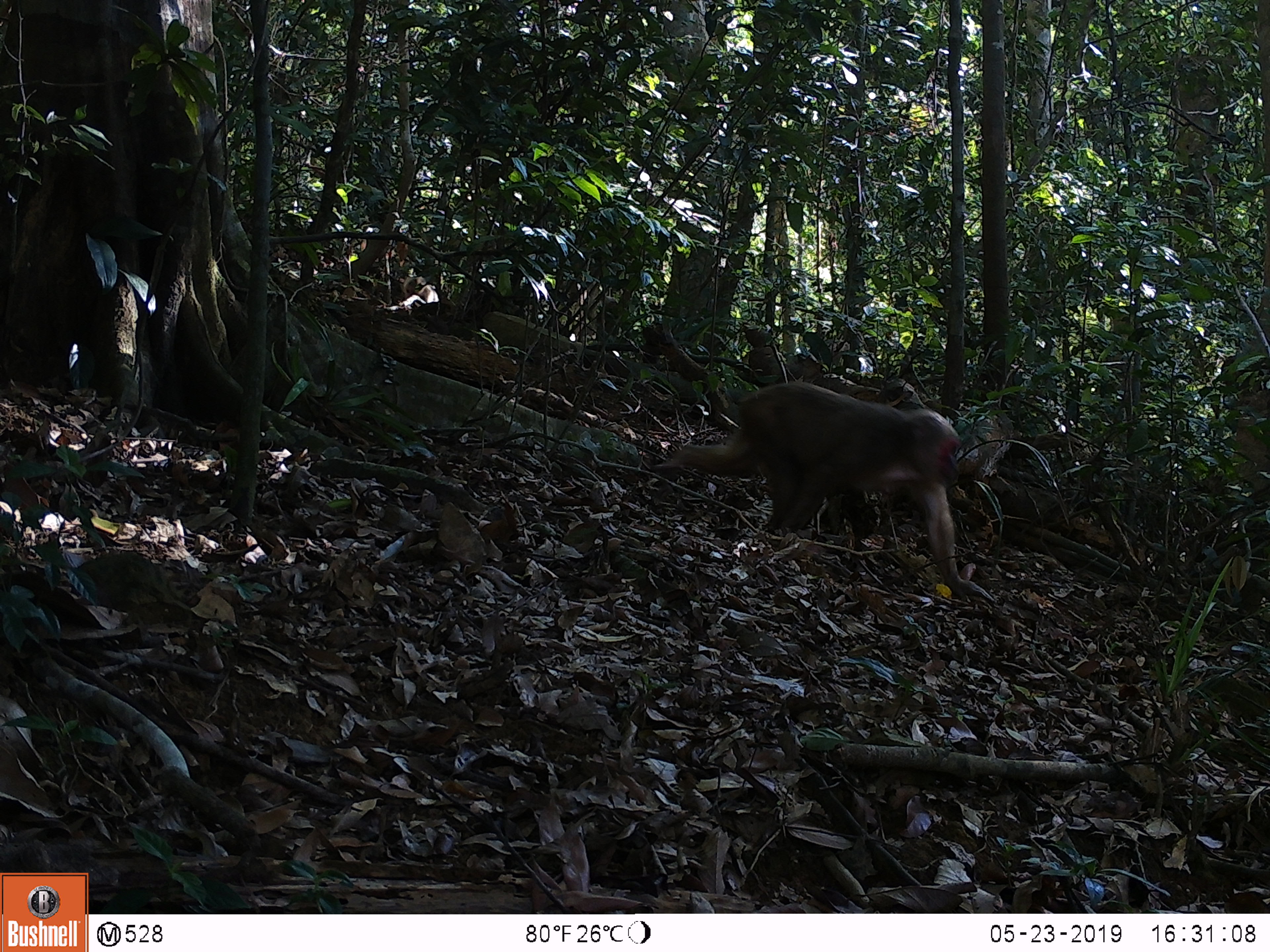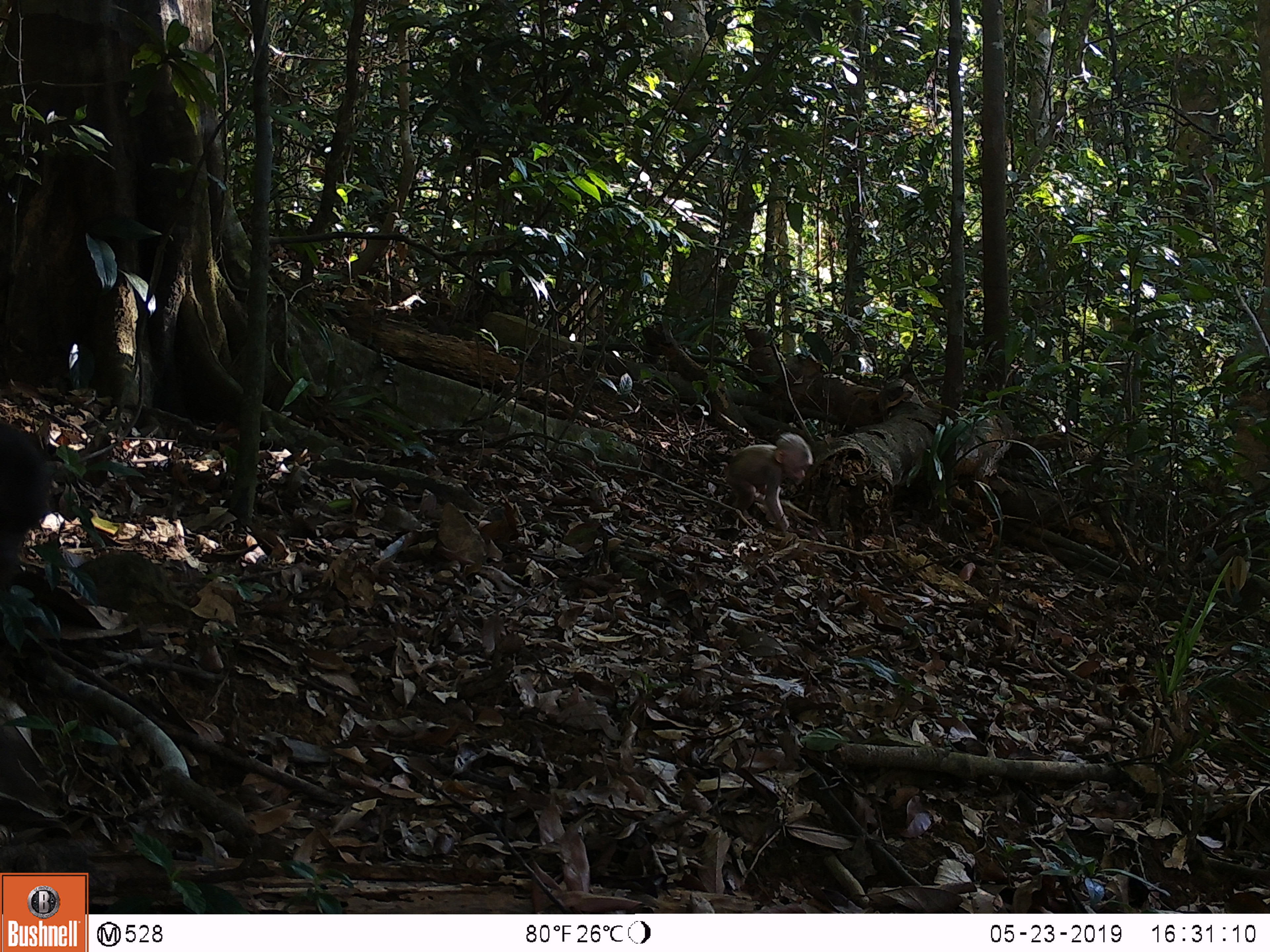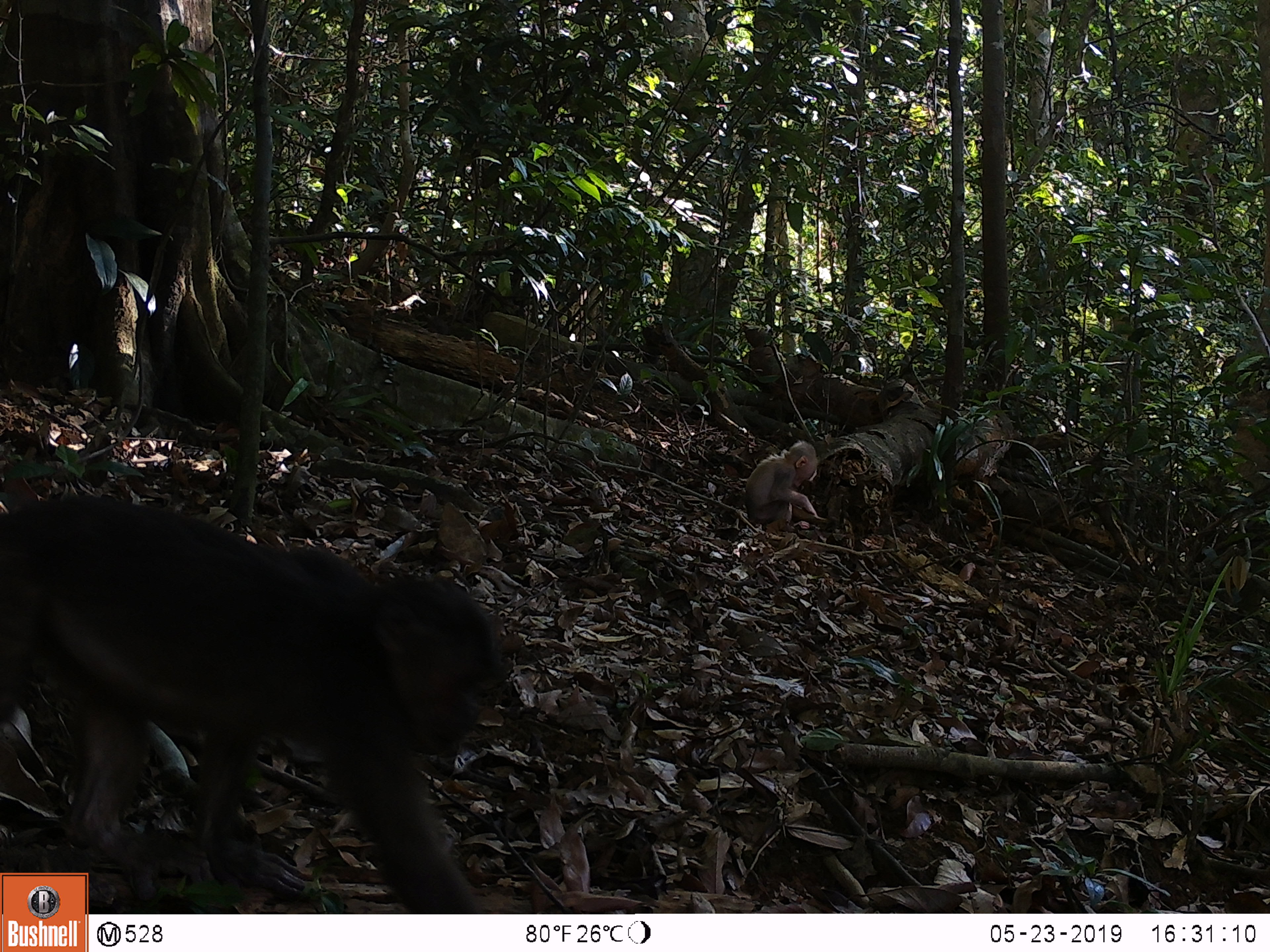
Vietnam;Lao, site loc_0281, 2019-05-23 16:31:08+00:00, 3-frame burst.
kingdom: Animalia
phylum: Chordata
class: Mammalia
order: Primates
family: Cercopithecidae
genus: Macaca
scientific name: Macaca arctoides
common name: stump-tailed macaque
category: stump tailed macaque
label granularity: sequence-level